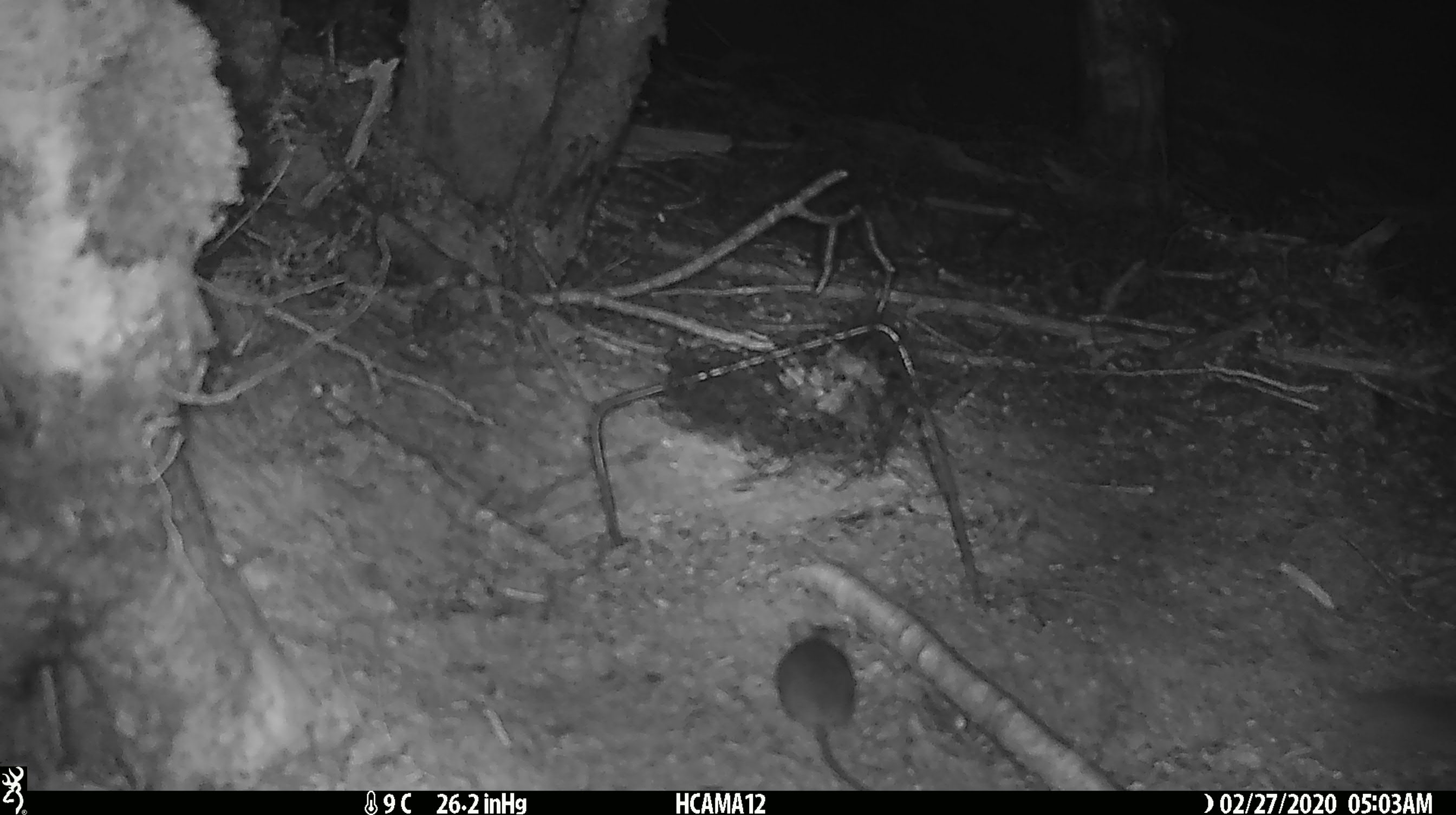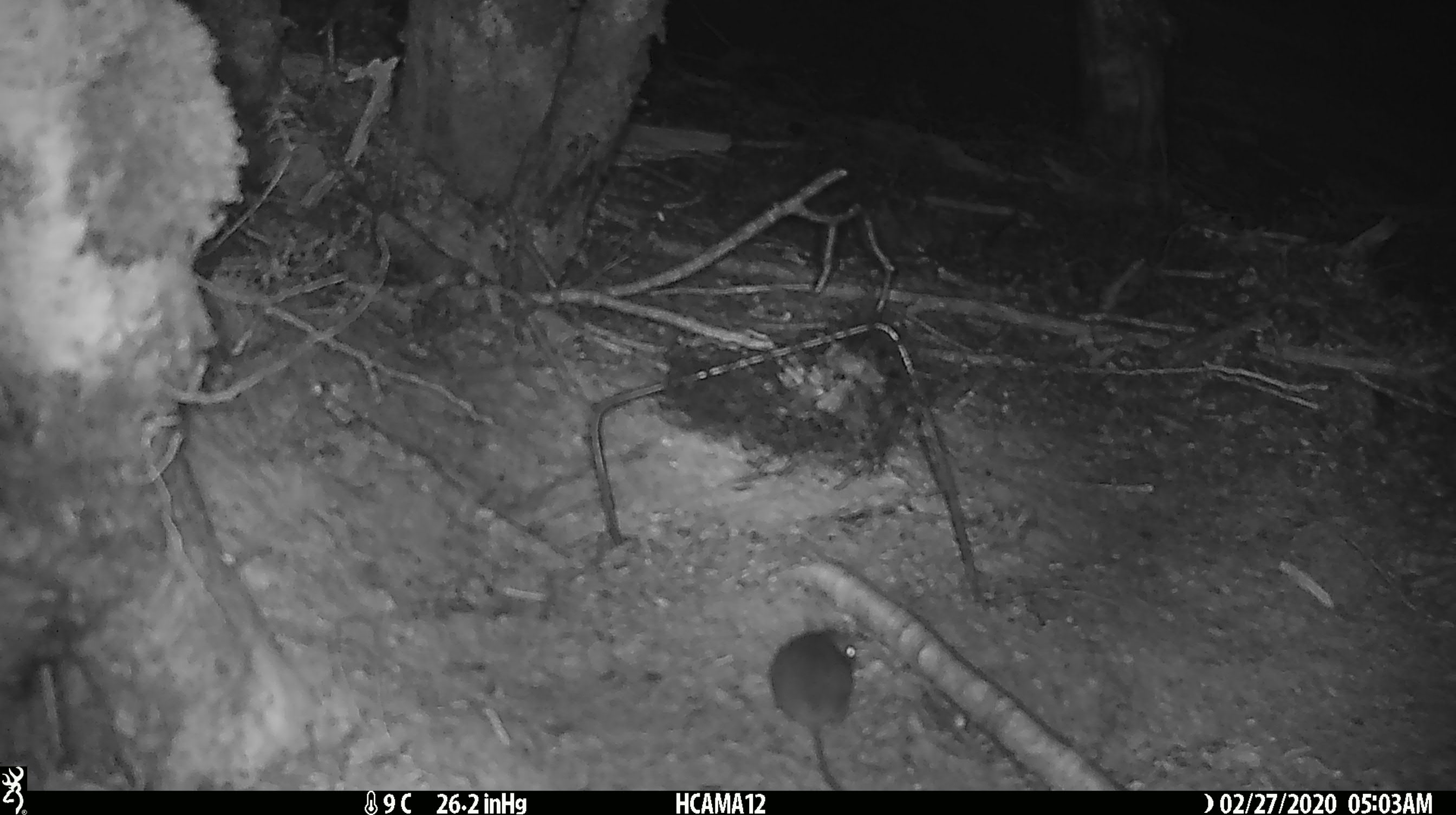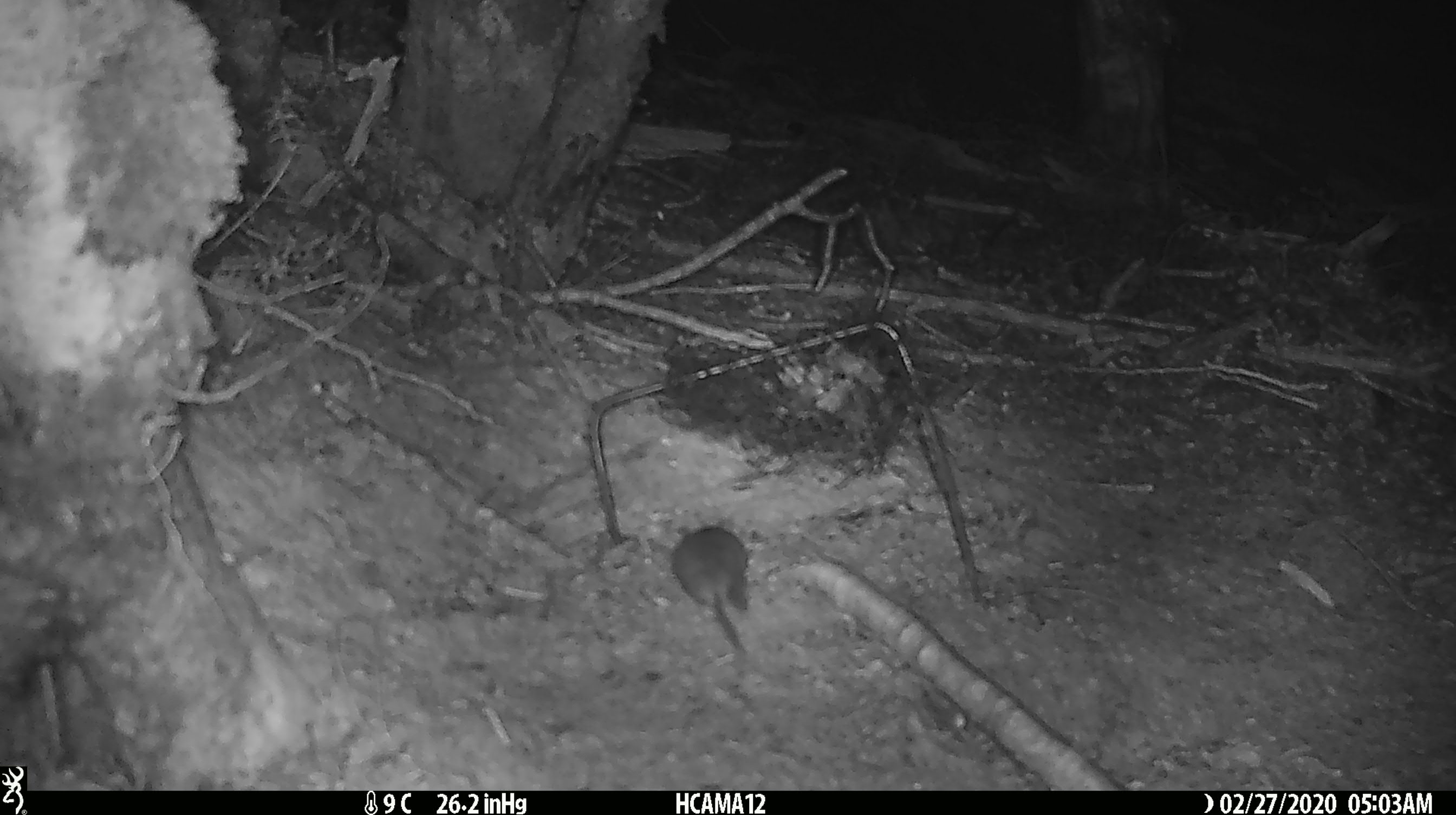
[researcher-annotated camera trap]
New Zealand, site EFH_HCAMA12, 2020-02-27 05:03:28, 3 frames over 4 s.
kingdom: Animalia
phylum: Chordata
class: Mammalia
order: Rodentia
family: Muridae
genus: Mus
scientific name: Mus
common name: mouse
Mouse (Mus).